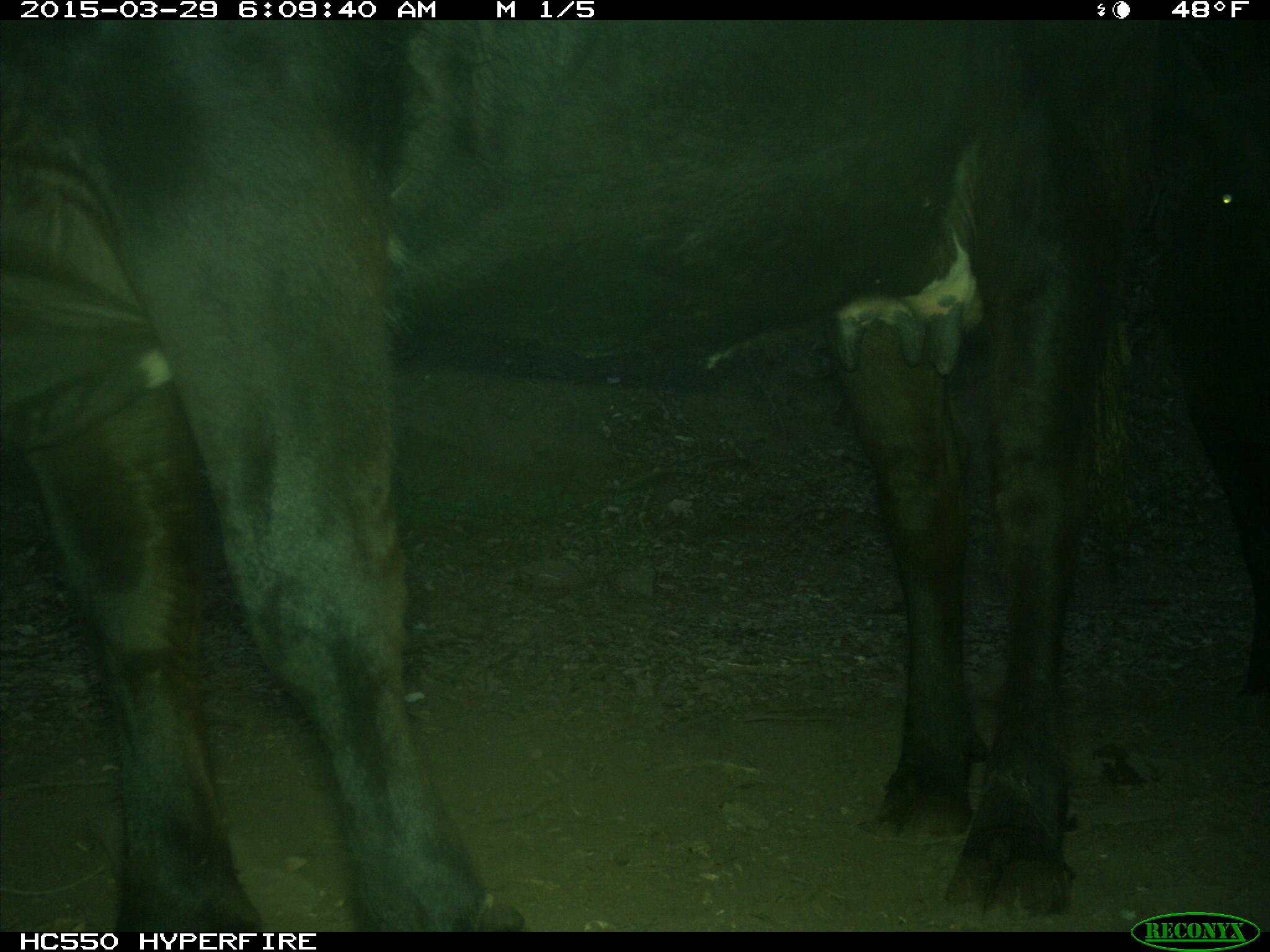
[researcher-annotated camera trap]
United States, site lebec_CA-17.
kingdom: Animalia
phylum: Chordata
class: Mammalia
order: Artiodactyla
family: Bovidae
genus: Bos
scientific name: Bos taurus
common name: domestic cow